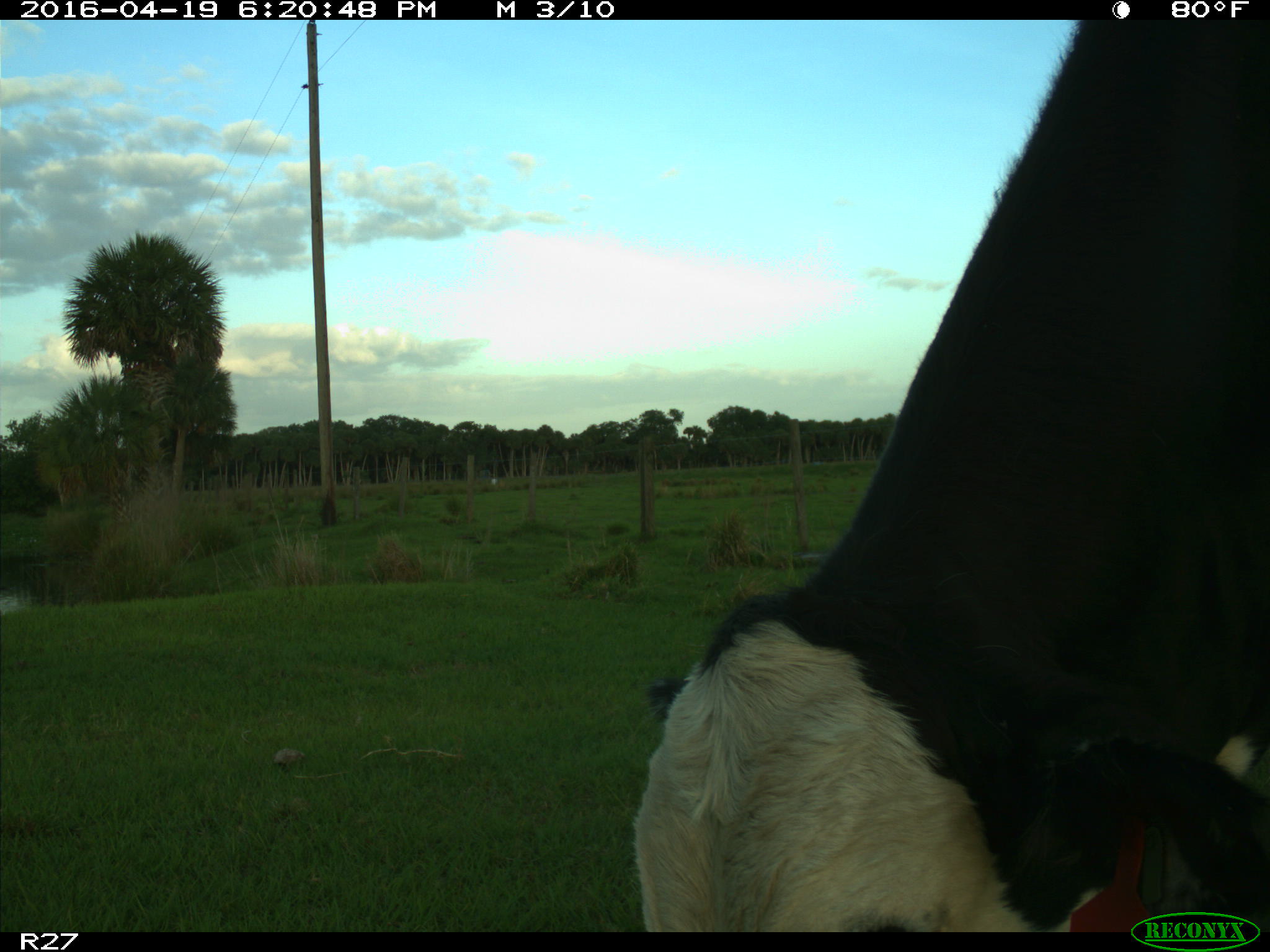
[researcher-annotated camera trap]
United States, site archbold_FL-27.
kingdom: Animalia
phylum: Chordata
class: Mammalia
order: Artiodactyla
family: Bovidae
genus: Bos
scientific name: Bos taurus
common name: domestic cow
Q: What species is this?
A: Bos taurus (domestic cow).